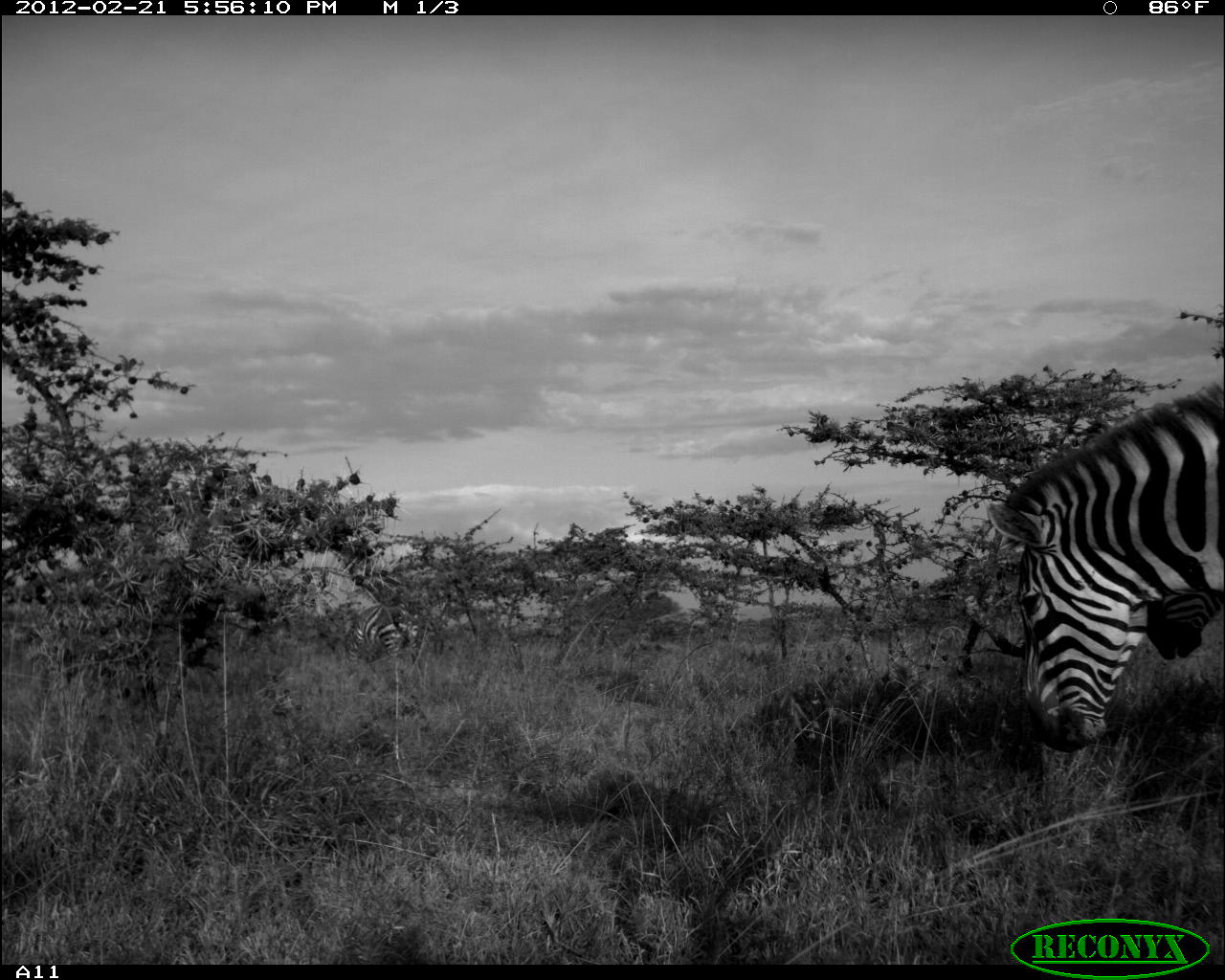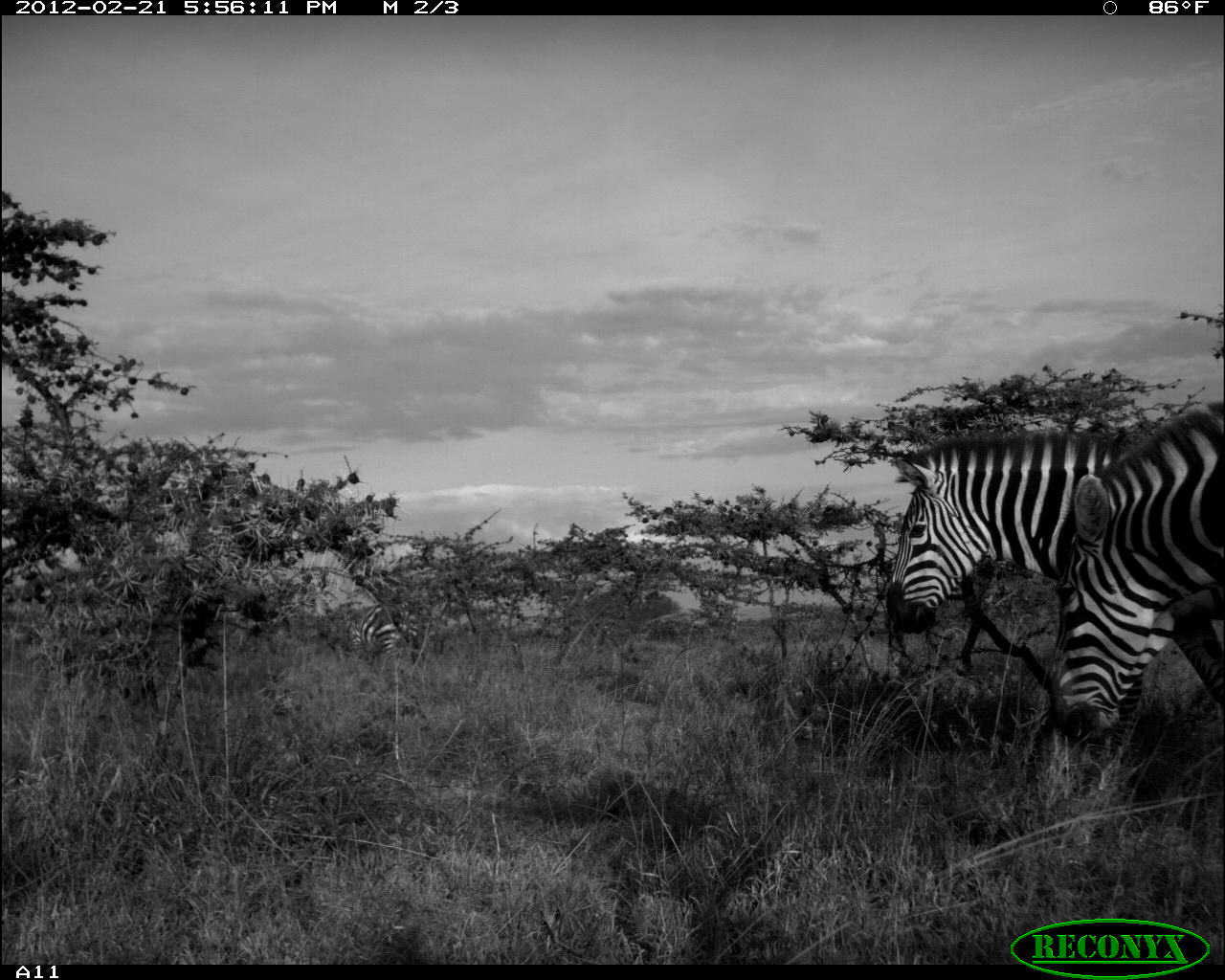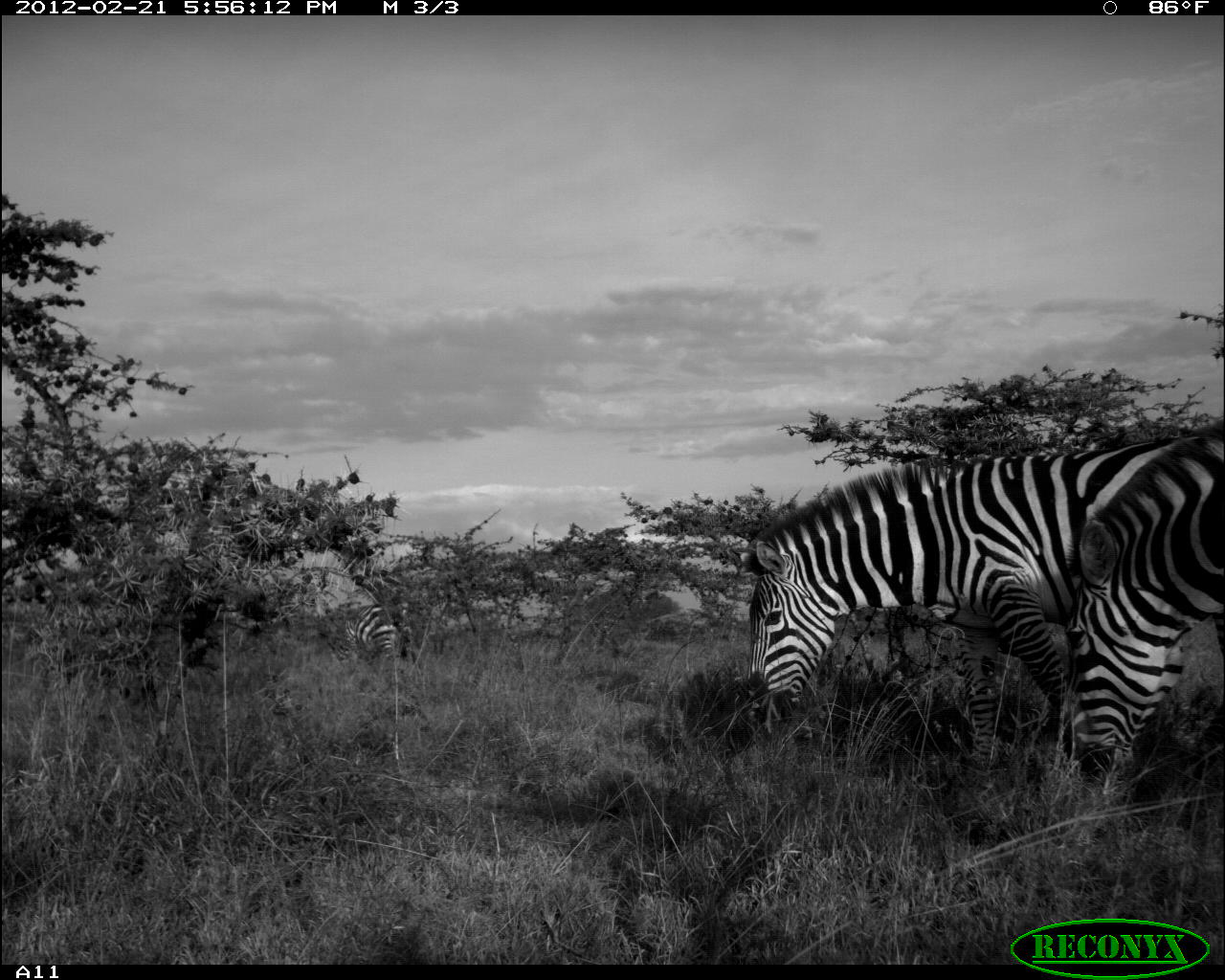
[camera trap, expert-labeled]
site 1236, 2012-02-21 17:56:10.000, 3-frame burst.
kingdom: Animalia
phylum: Chordata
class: Mammalia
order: Perissodactyla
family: Equidae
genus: Equus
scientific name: Equus quagga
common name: plains zebra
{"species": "Equus quagga (plains zebra)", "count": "3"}